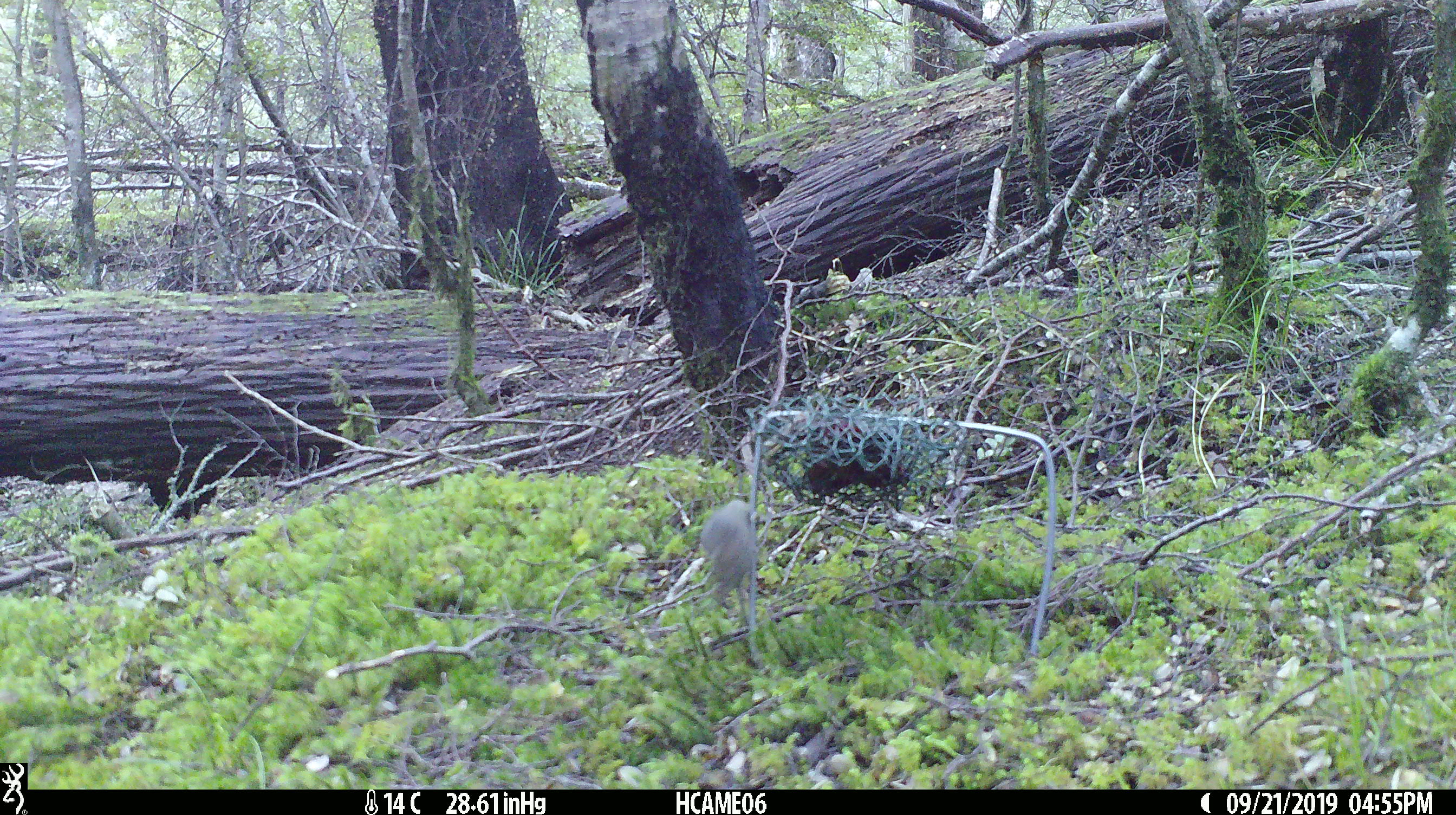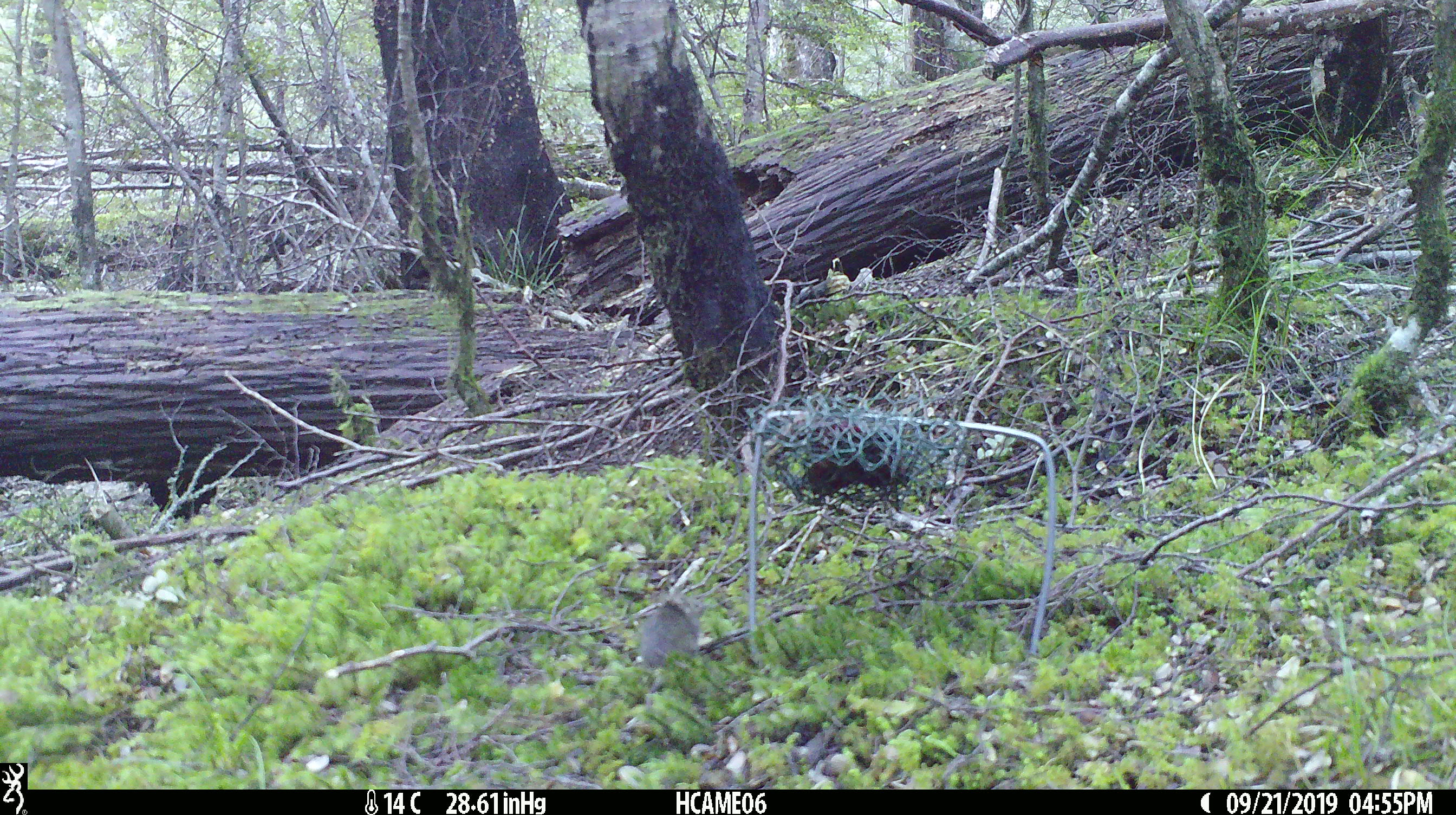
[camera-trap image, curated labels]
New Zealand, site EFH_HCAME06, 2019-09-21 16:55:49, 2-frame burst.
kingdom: Animalia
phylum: Chordata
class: Mammalia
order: Rodentia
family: Muridae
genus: Mus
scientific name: Mus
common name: mouse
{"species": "mouse (Mus)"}